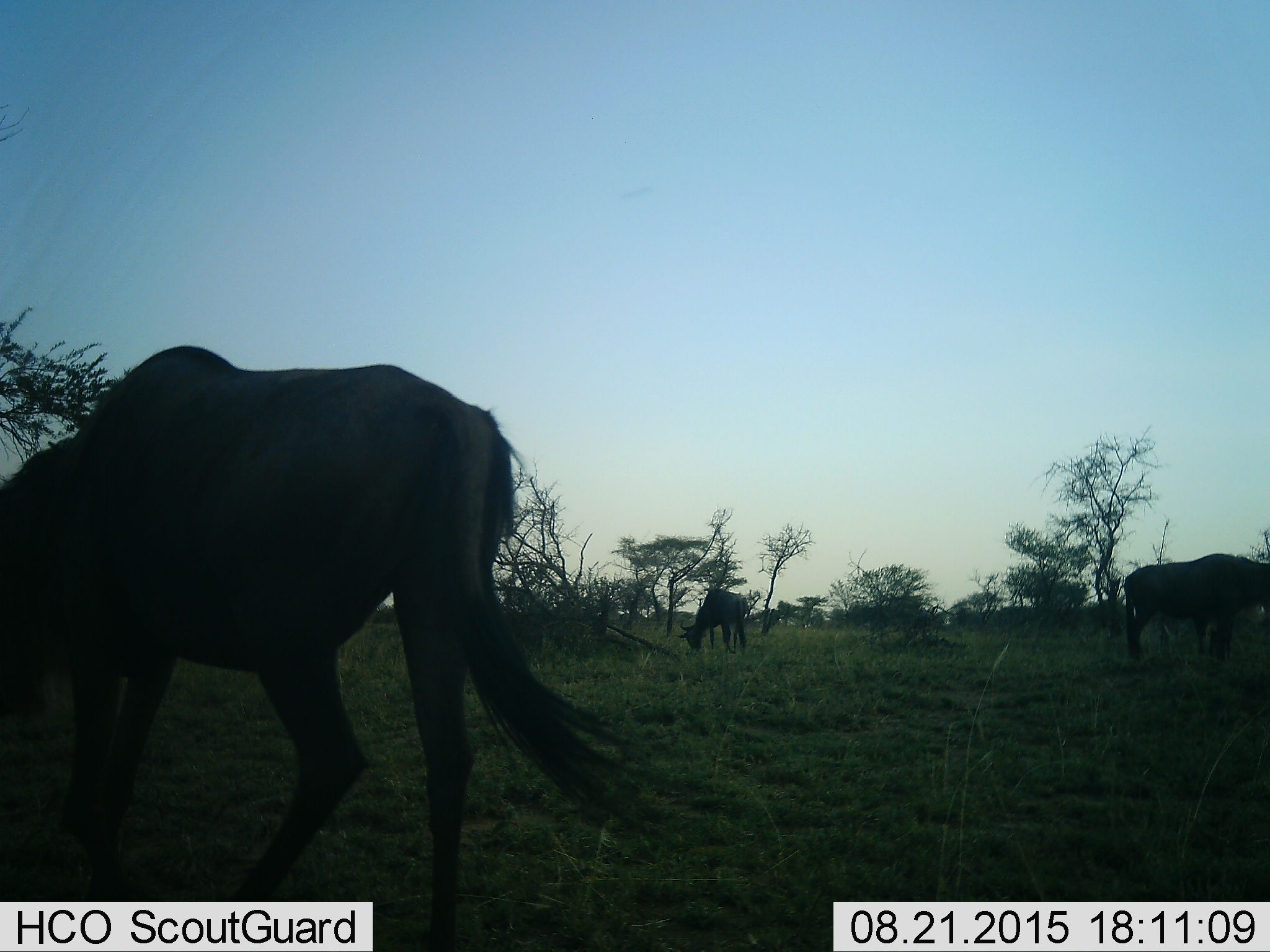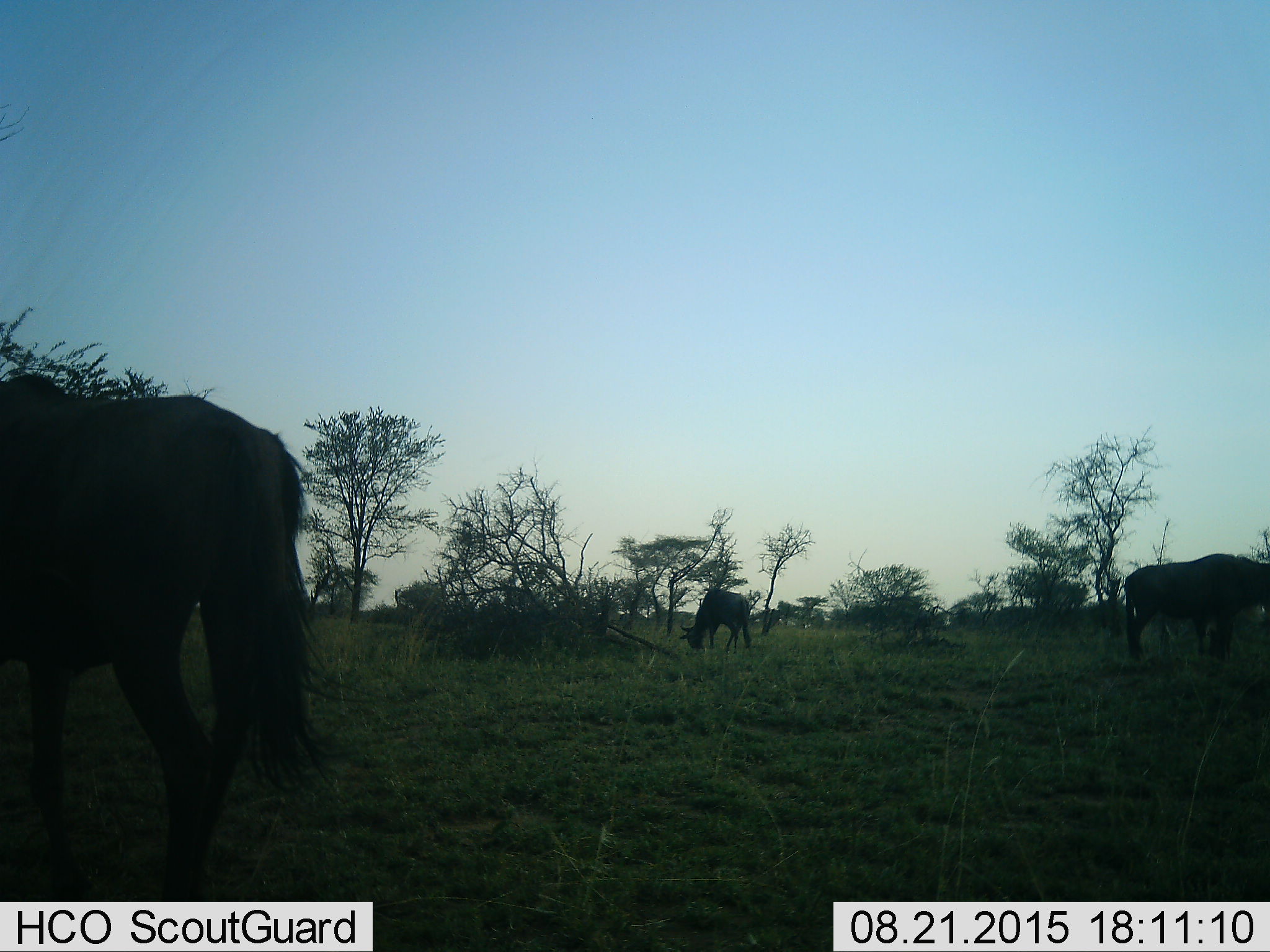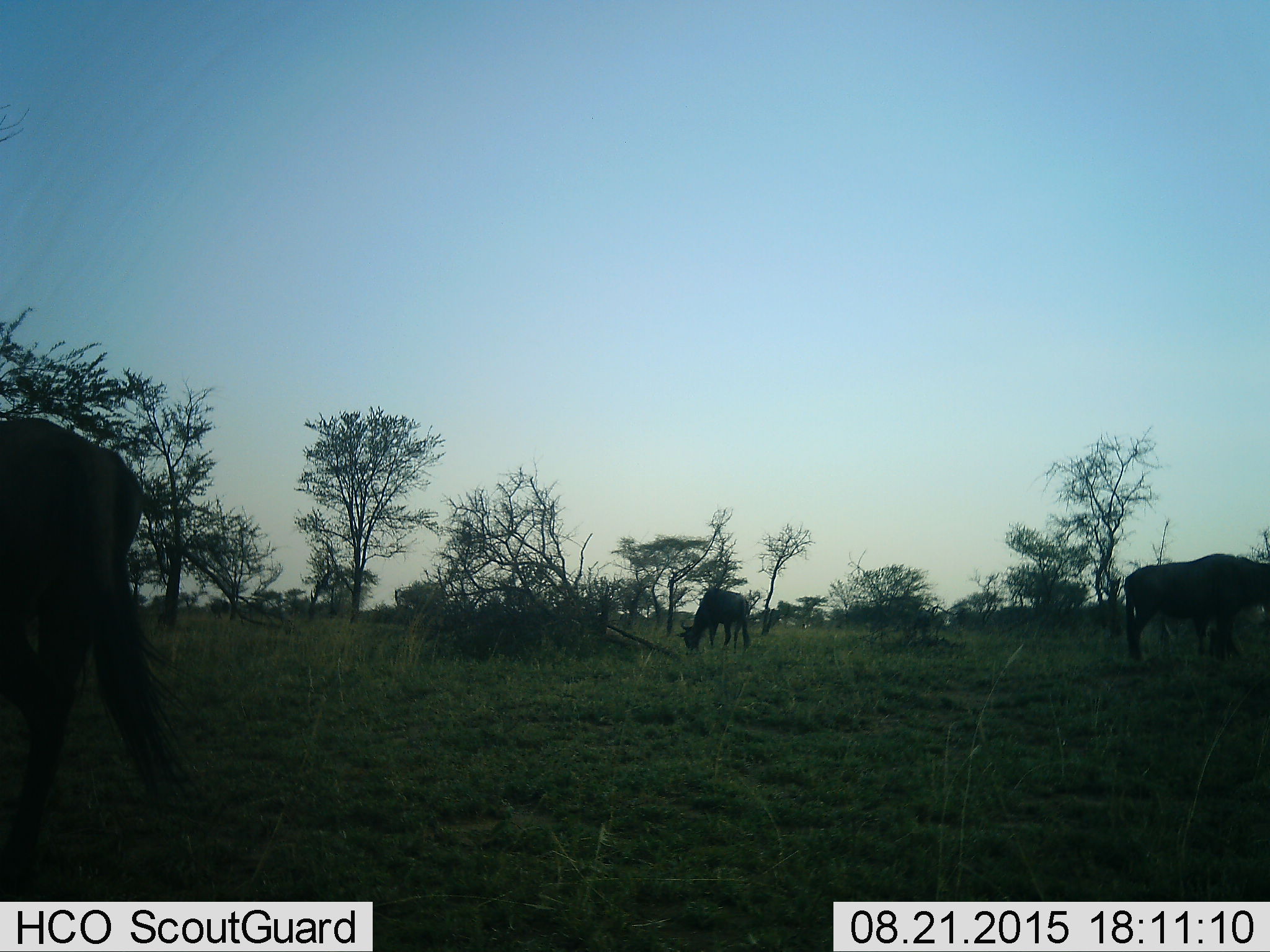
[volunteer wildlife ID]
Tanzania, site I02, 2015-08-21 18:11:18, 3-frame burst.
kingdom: Animalia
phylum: Chordata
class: Mammalia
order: Artiodactyla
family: Bovidae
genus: Connochaetes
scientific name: Connochaetes taurinus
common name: blue wildebeest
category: wildebeest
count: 3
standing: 50%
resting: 0%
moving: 50%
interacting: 0%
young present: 0%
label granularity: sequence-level